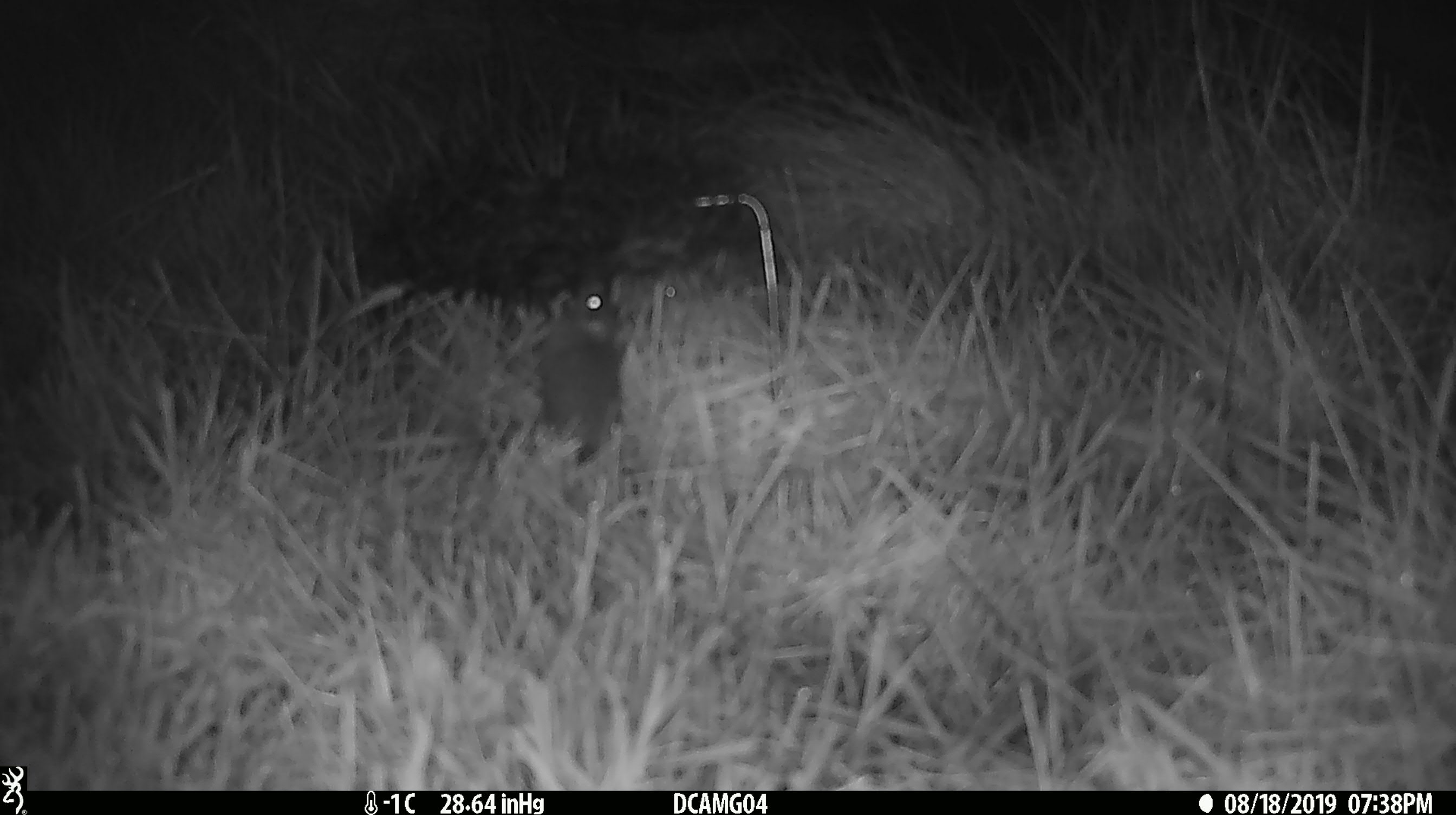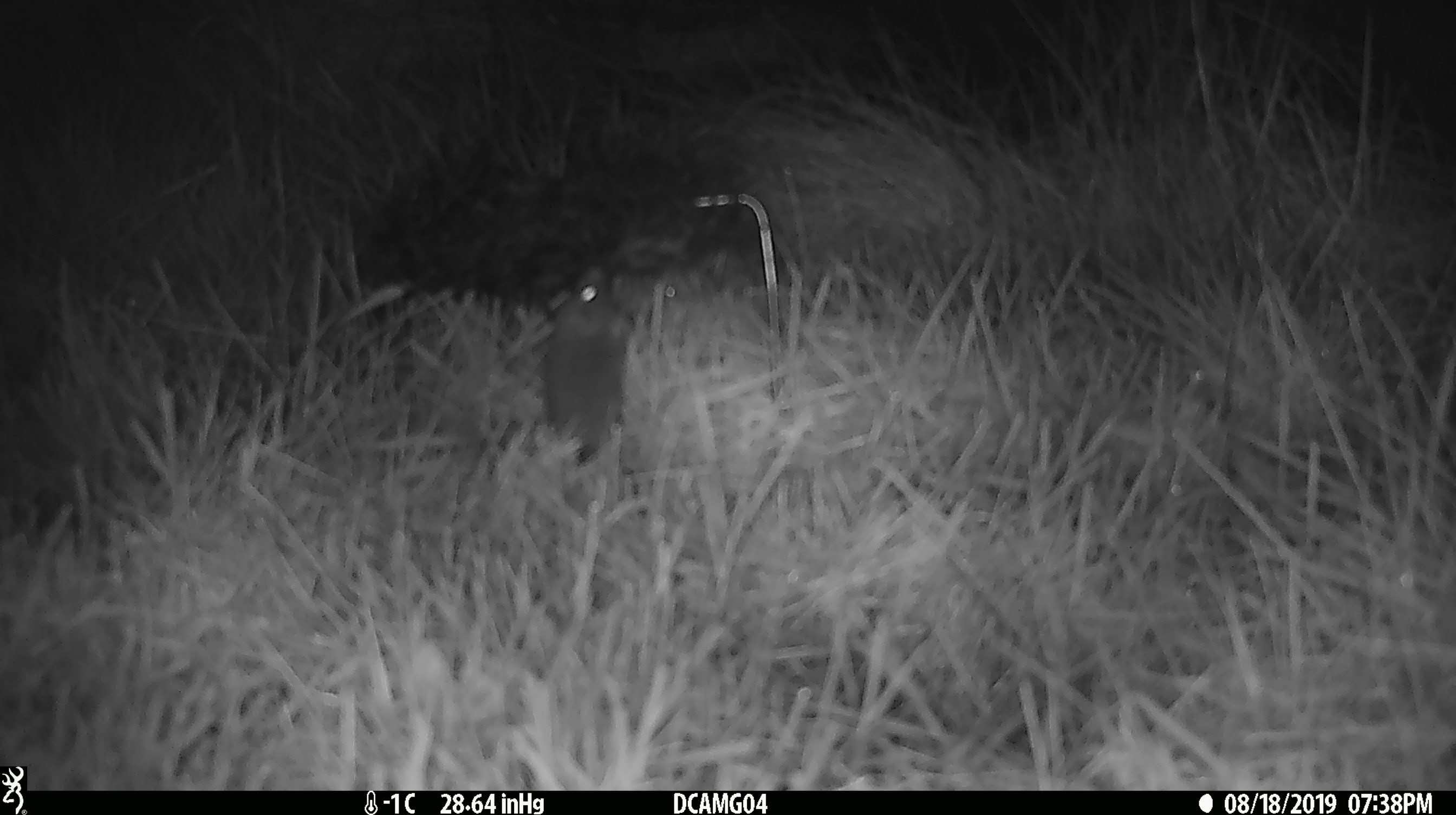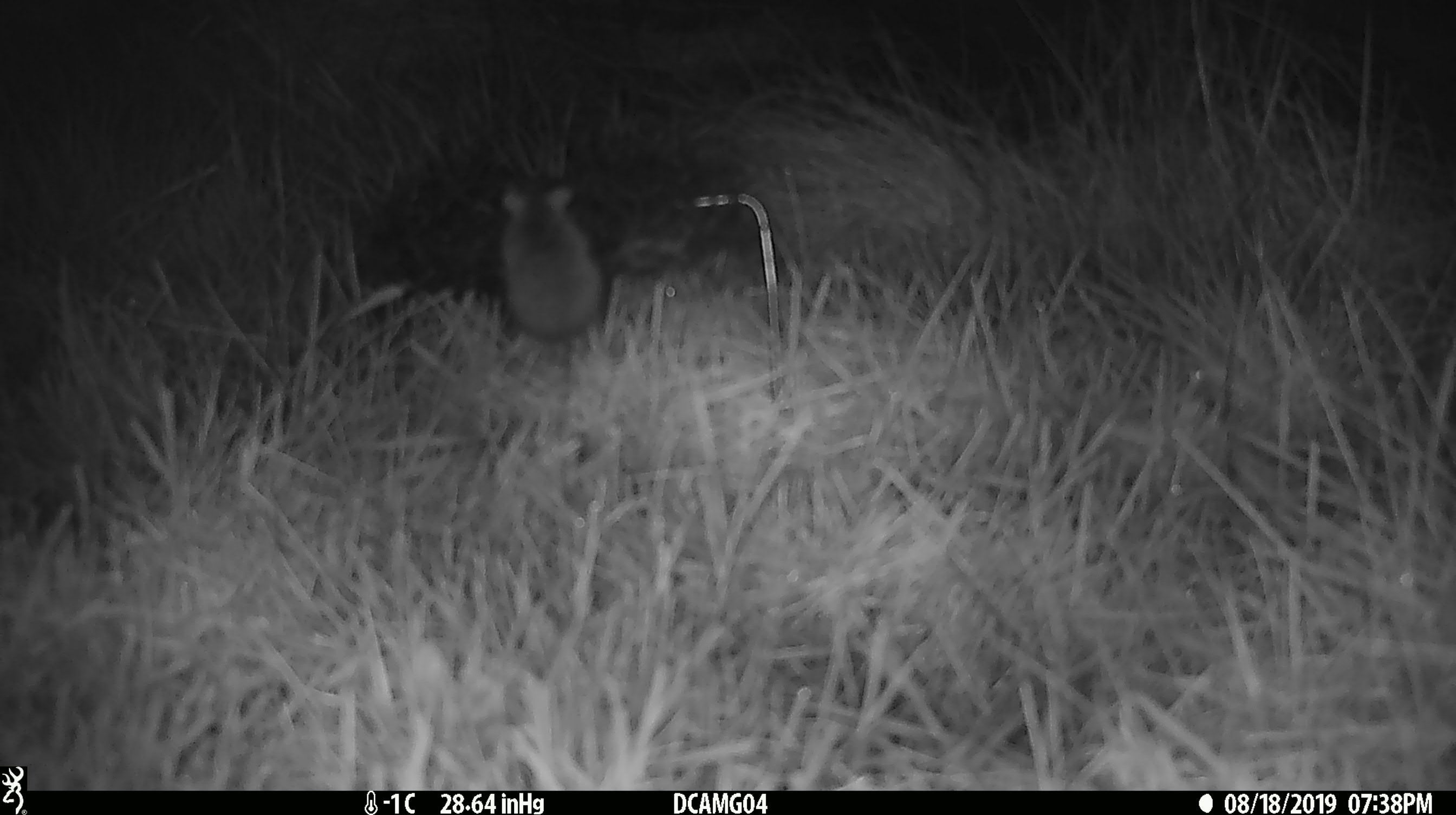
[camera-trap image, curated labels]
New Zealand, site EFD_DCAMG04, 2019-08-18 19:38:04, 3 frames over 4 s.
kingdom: Animalia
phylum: Chordata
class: Mammalia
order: Rodentia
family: Muridae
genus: Mus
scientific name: Mus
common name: mouse